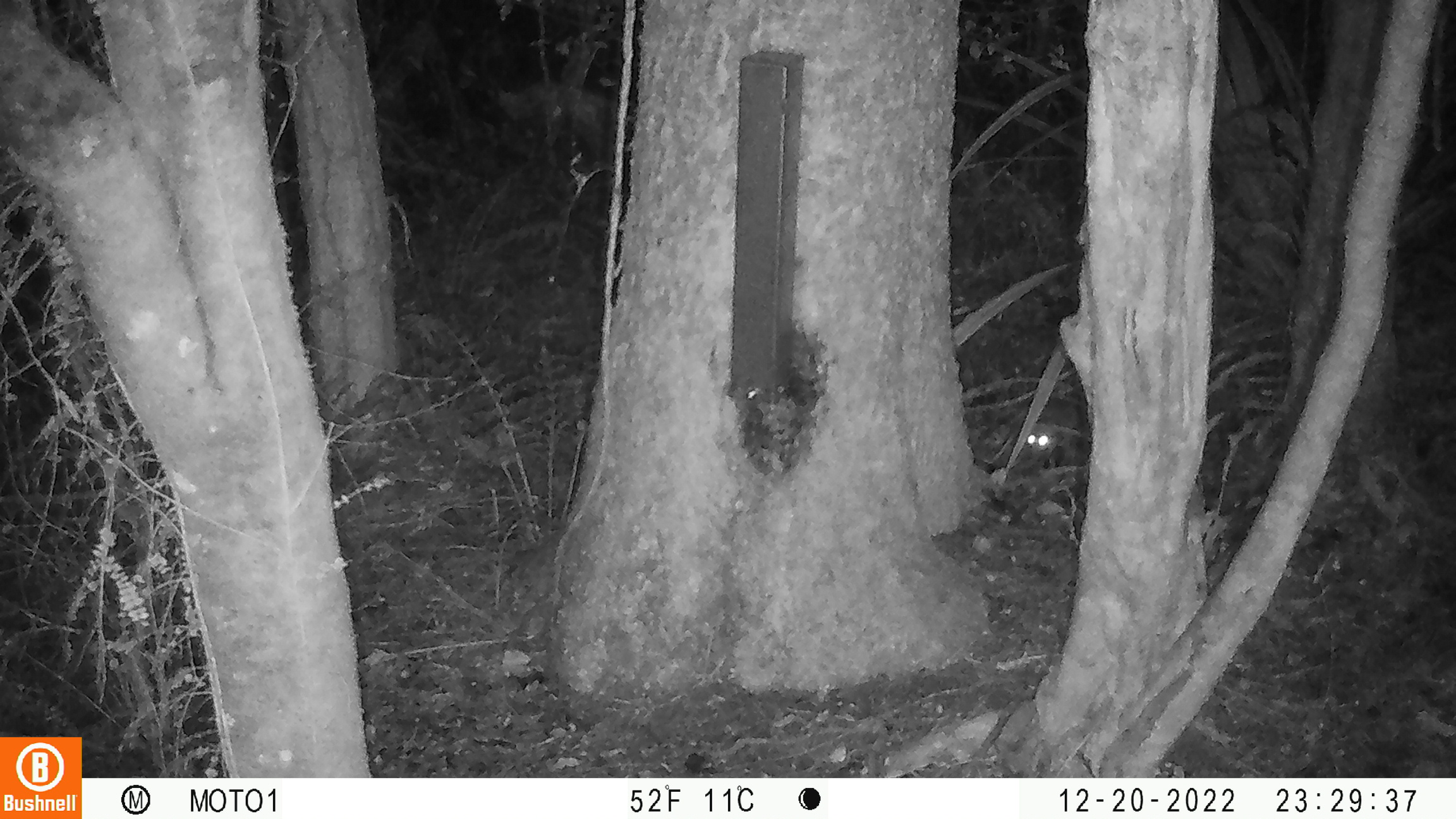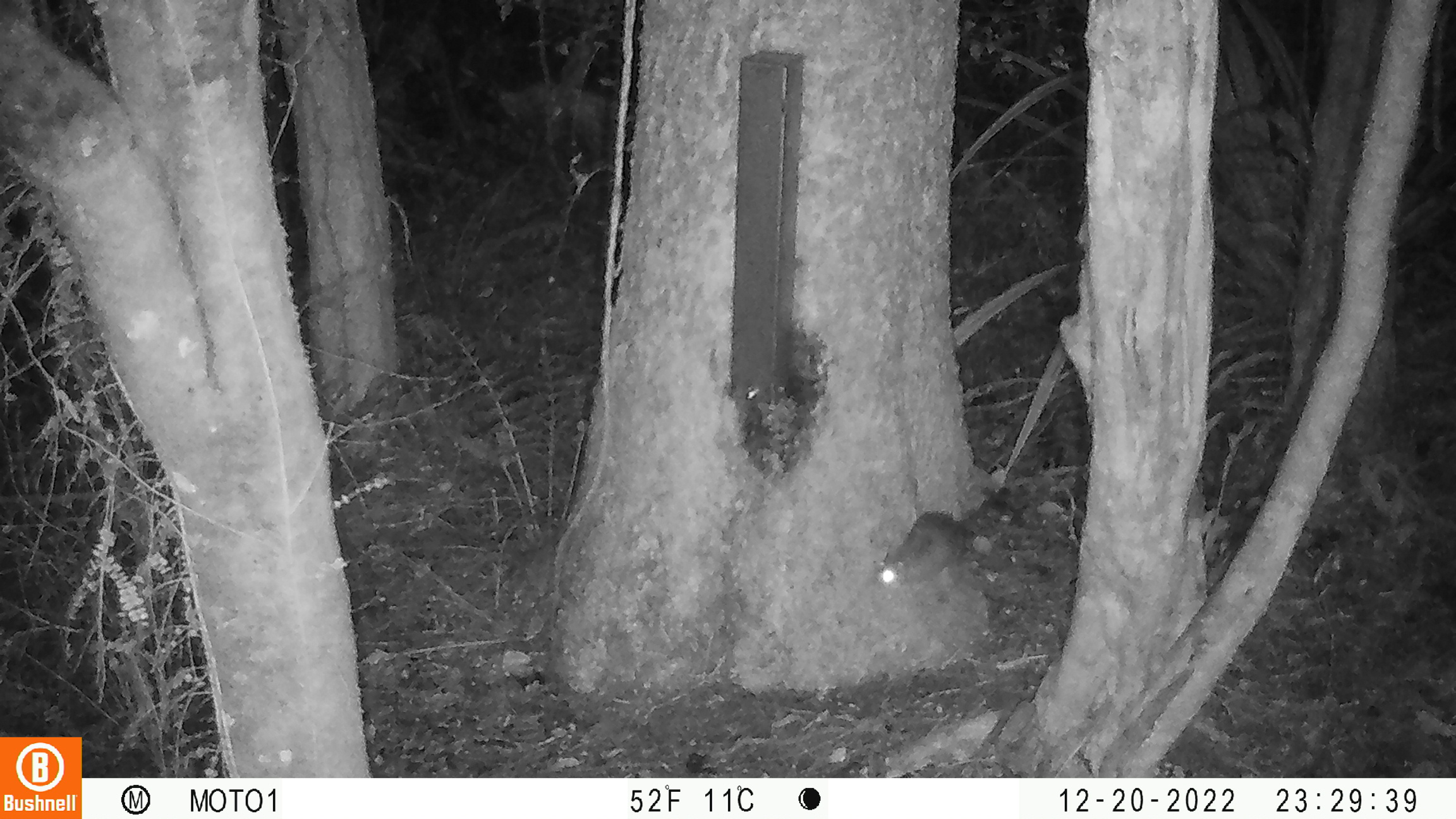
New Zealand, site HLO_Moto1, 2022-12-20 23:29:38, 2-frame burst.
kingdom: Animalia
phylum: Chordata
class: Mammalia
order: Rodentia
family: Muridae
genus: Rattus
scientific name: Rattus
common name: rat